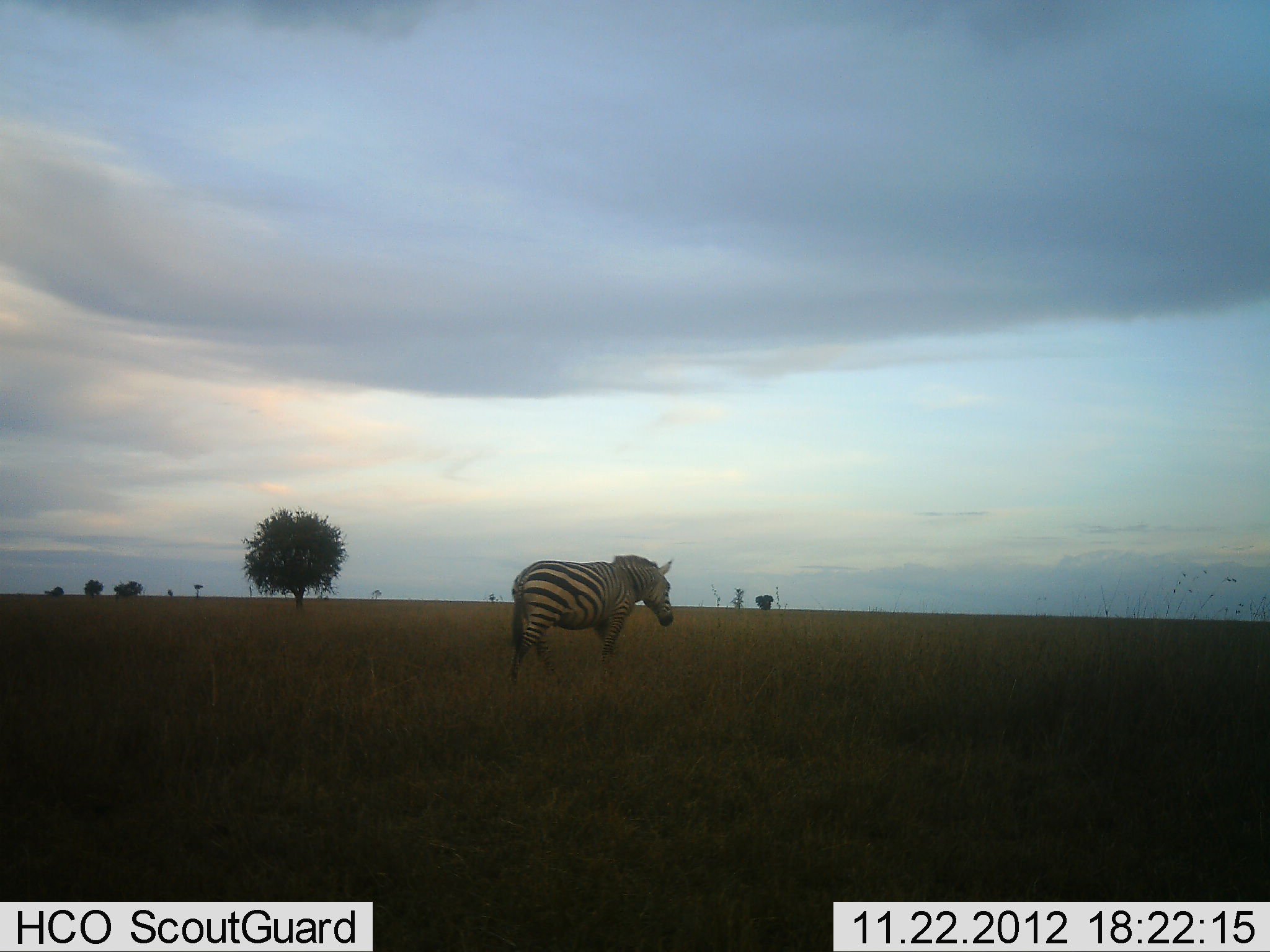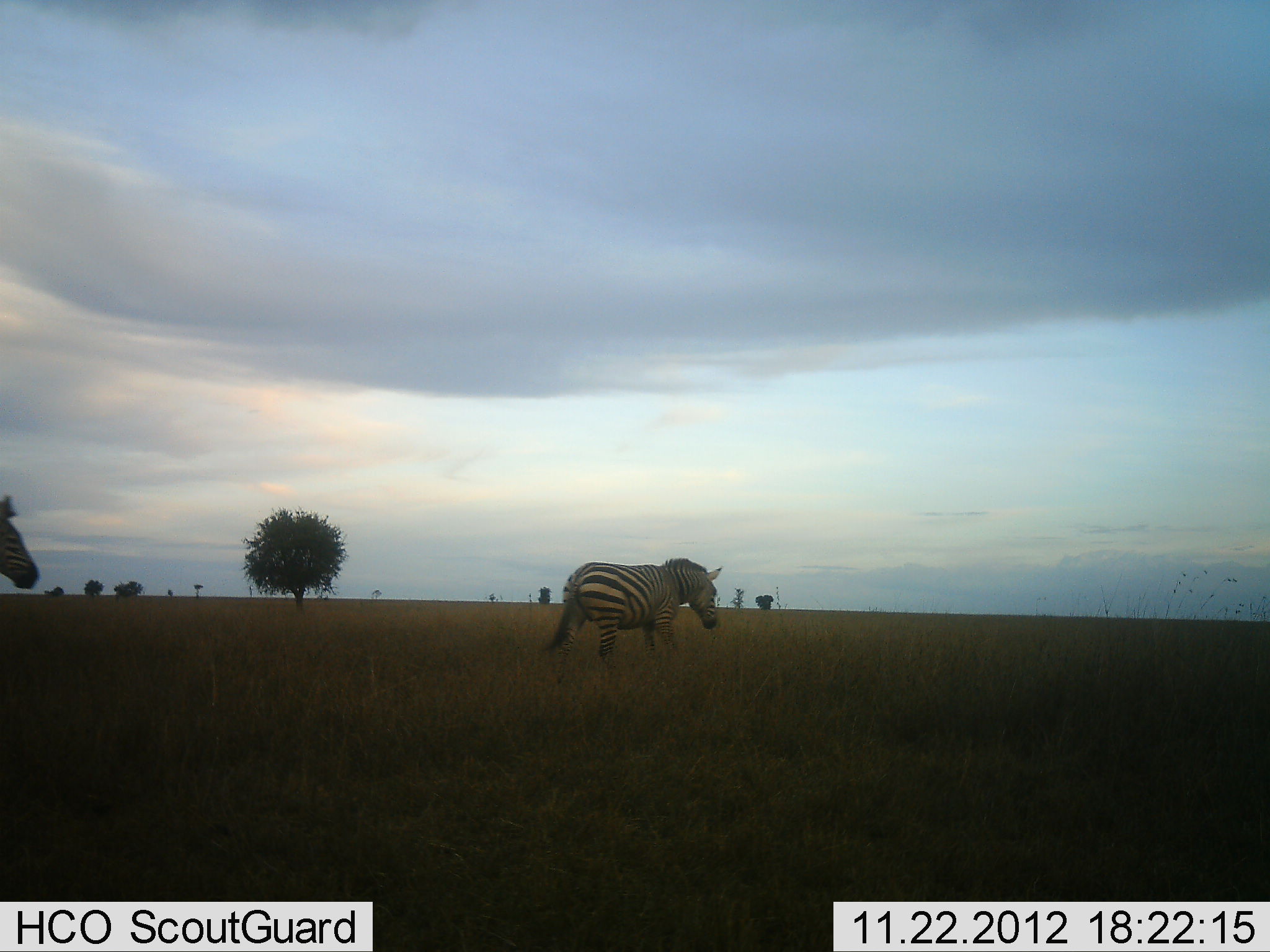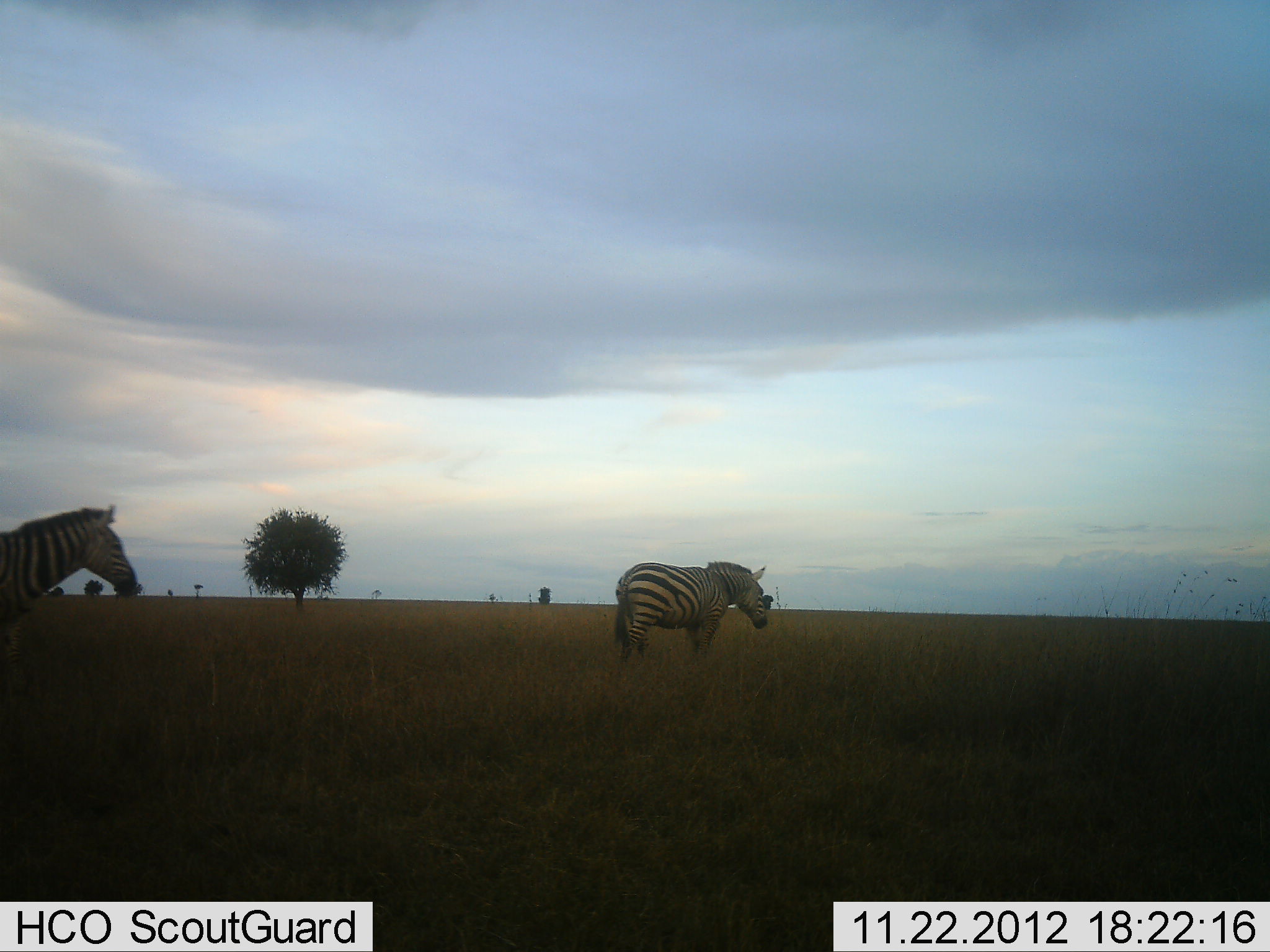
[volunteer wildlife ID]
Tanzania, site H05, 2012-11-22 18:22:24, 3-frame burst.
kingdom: Animalia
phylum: Chordata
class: Mammalia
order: Perissodactyla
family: Equidae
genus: Equus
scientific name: Equus quagga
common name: plains zebra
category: zebra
Zebra (plains zebra) (Equus quagga), count 2. Behavior (volunteer vote fractions): standing 10%, resting 0%, moving 90%, interacting 0%. Young present (vote fraction): 0%. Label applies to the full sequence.